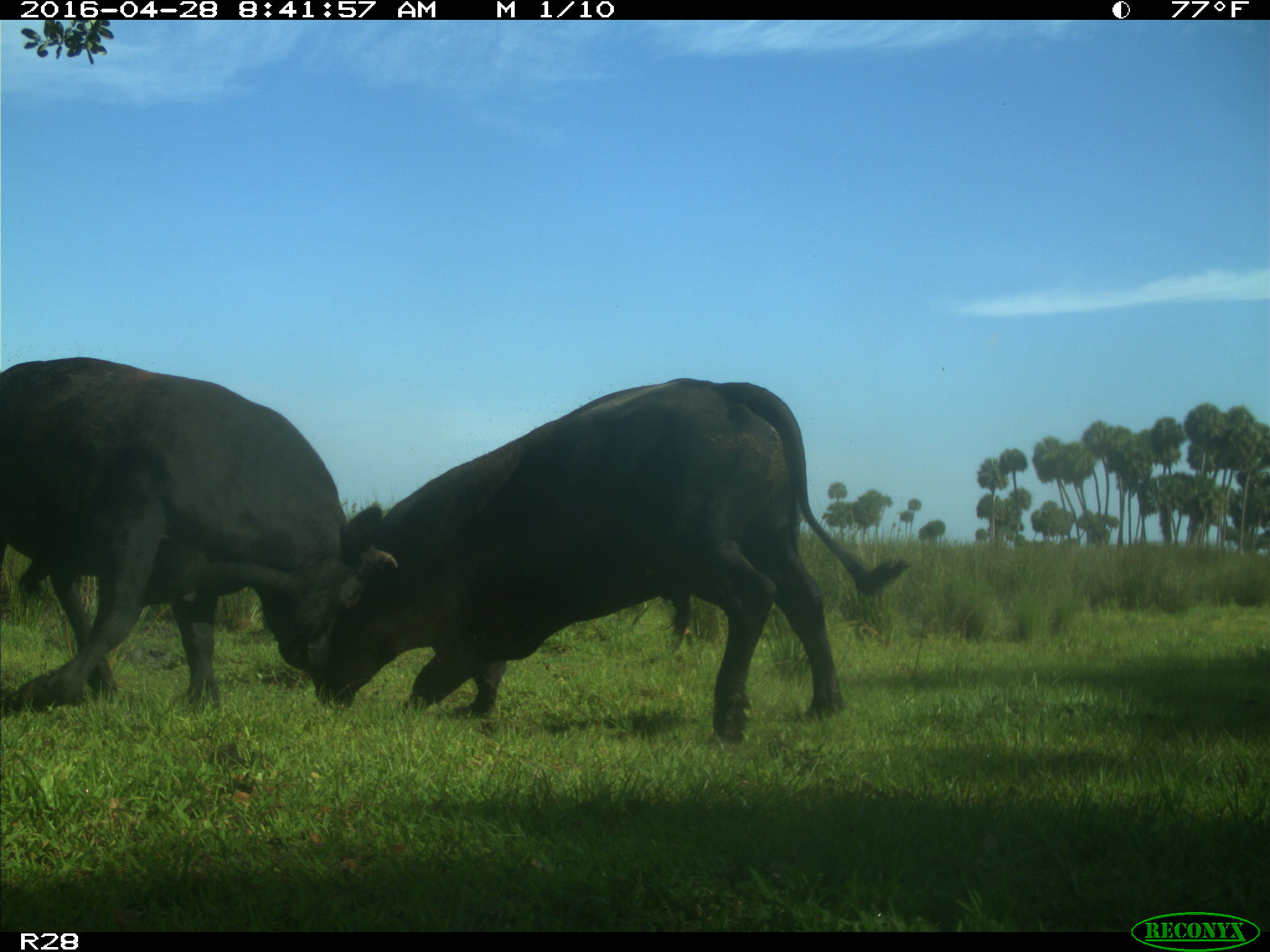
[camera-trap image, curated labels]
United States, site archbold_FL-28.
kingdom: Animalia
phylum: Chordata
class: Mammalia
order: Artiodactyla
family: Bovidae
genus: Bos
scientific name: Bos taurus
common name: domestic cow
Bos taurus (domestic cow).